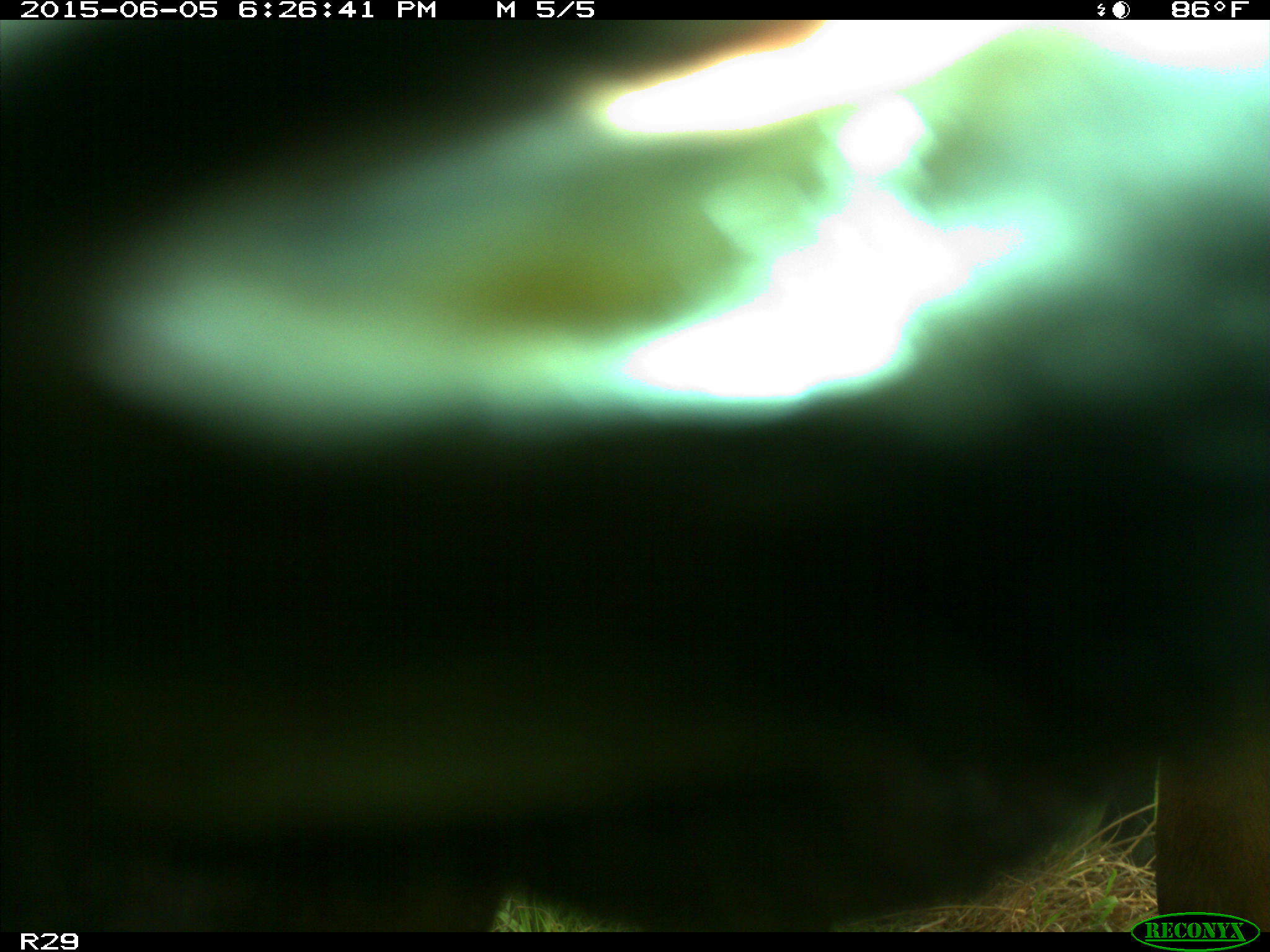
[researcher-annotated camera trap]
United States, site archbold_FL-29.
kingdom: Animalia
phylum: Chordata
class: Mammalia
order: Artiodactyla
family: Bovidae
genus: Bos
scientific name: Bos taurus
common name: domestic cow